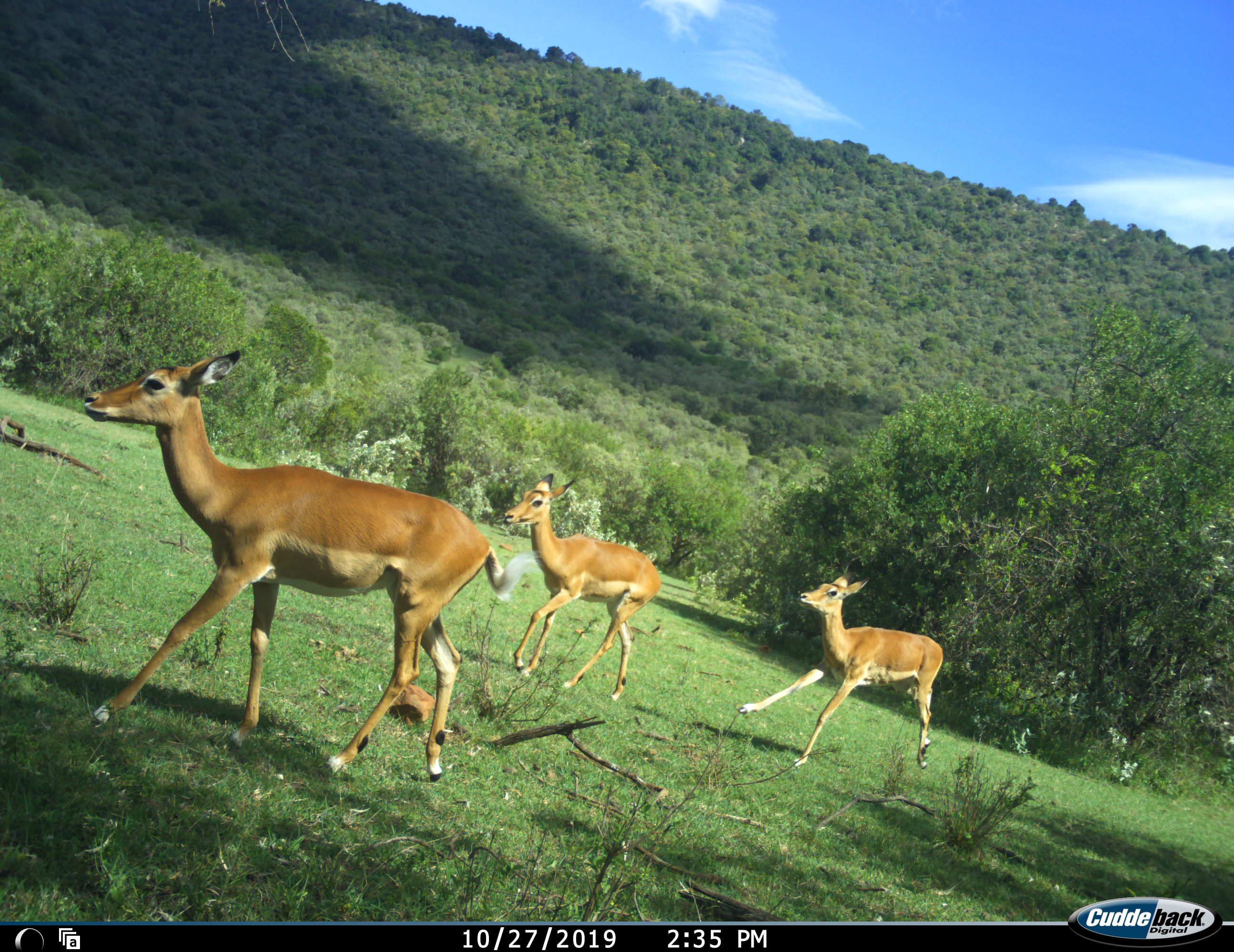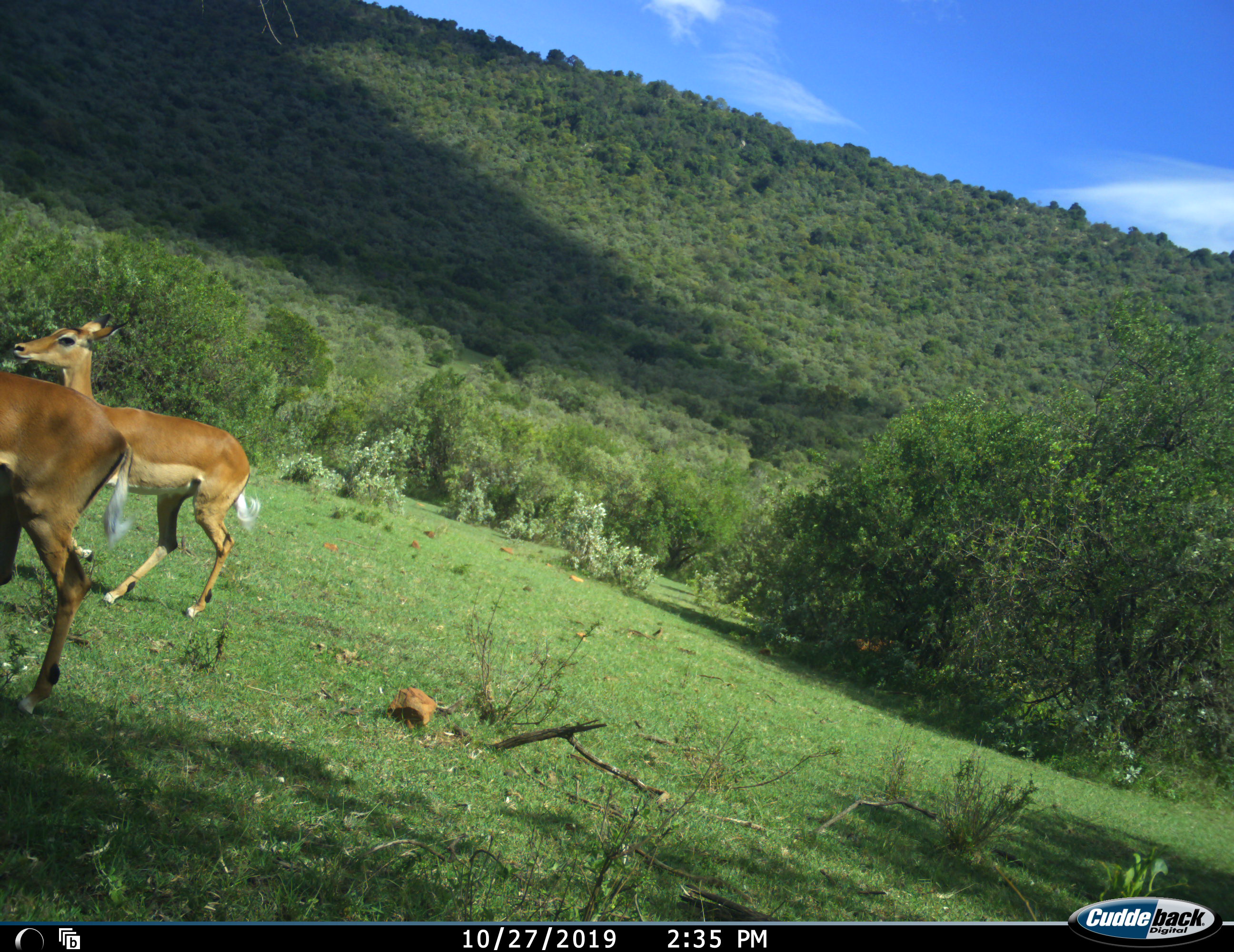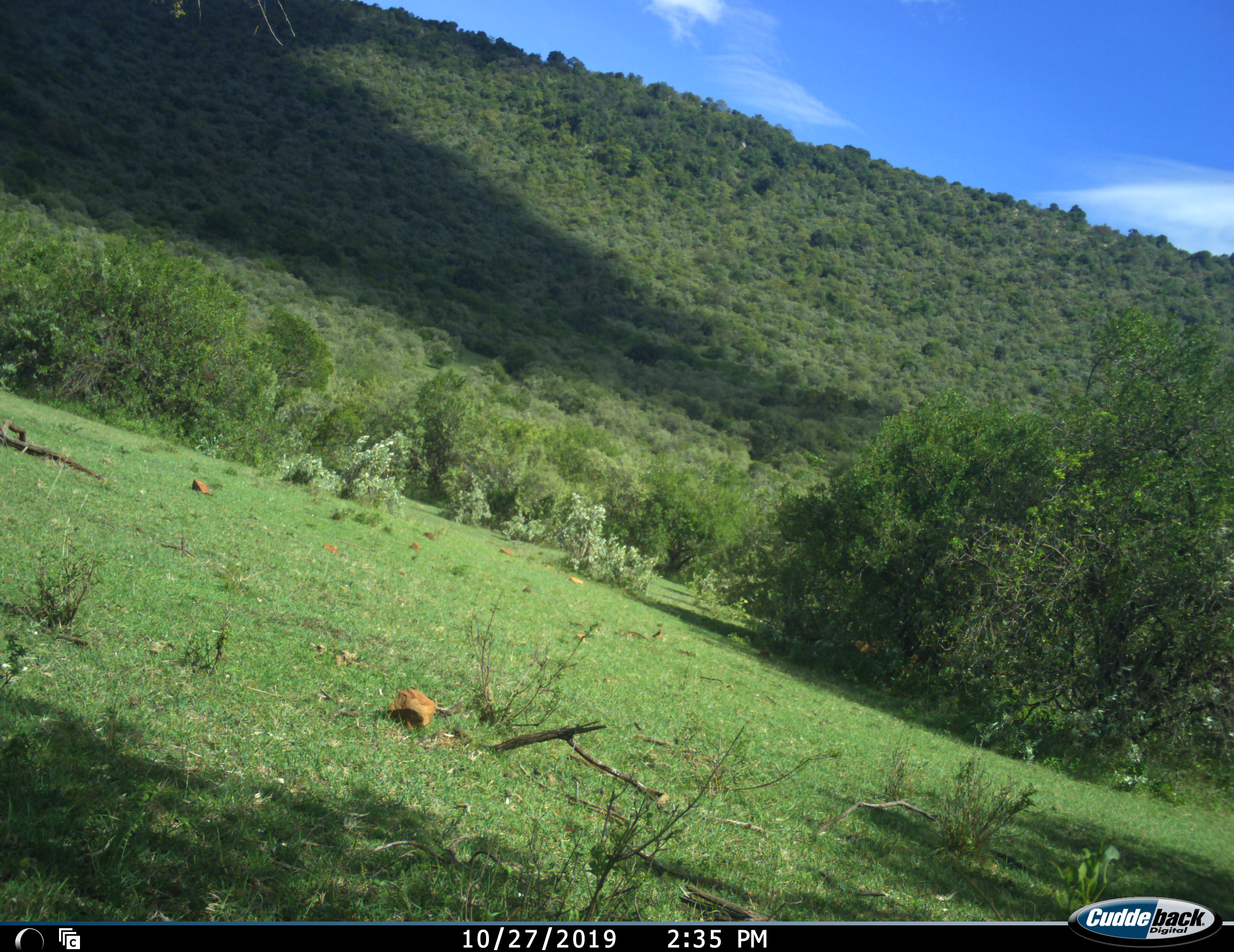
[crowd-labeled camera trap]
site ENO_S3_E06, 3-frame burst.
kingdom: Animalia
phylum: Chordata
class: Mammalia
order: Artiodactyla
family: Bovidae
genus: Aepyceros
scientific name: Aepyceros melampus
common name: impala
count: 3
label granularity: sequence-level